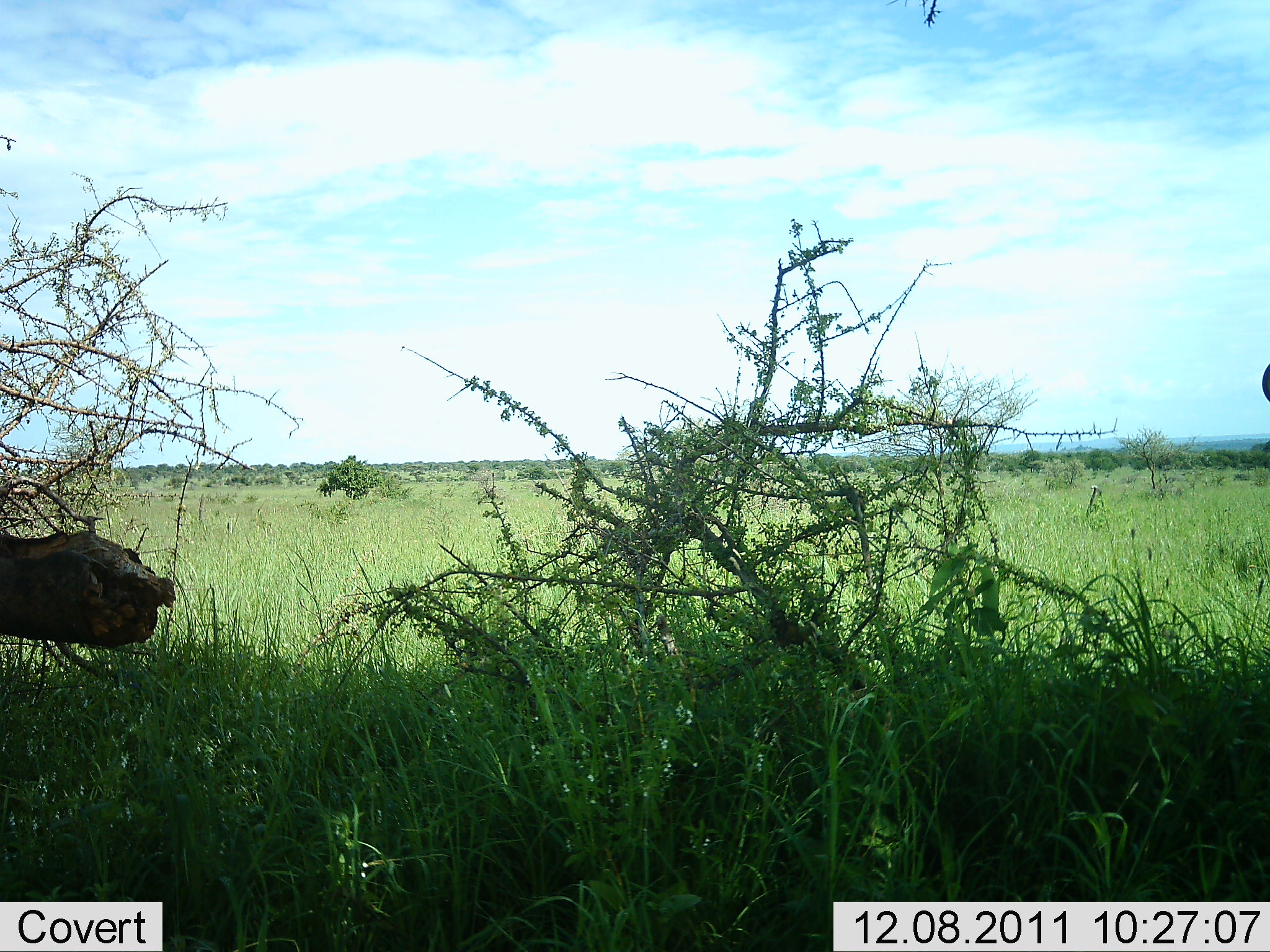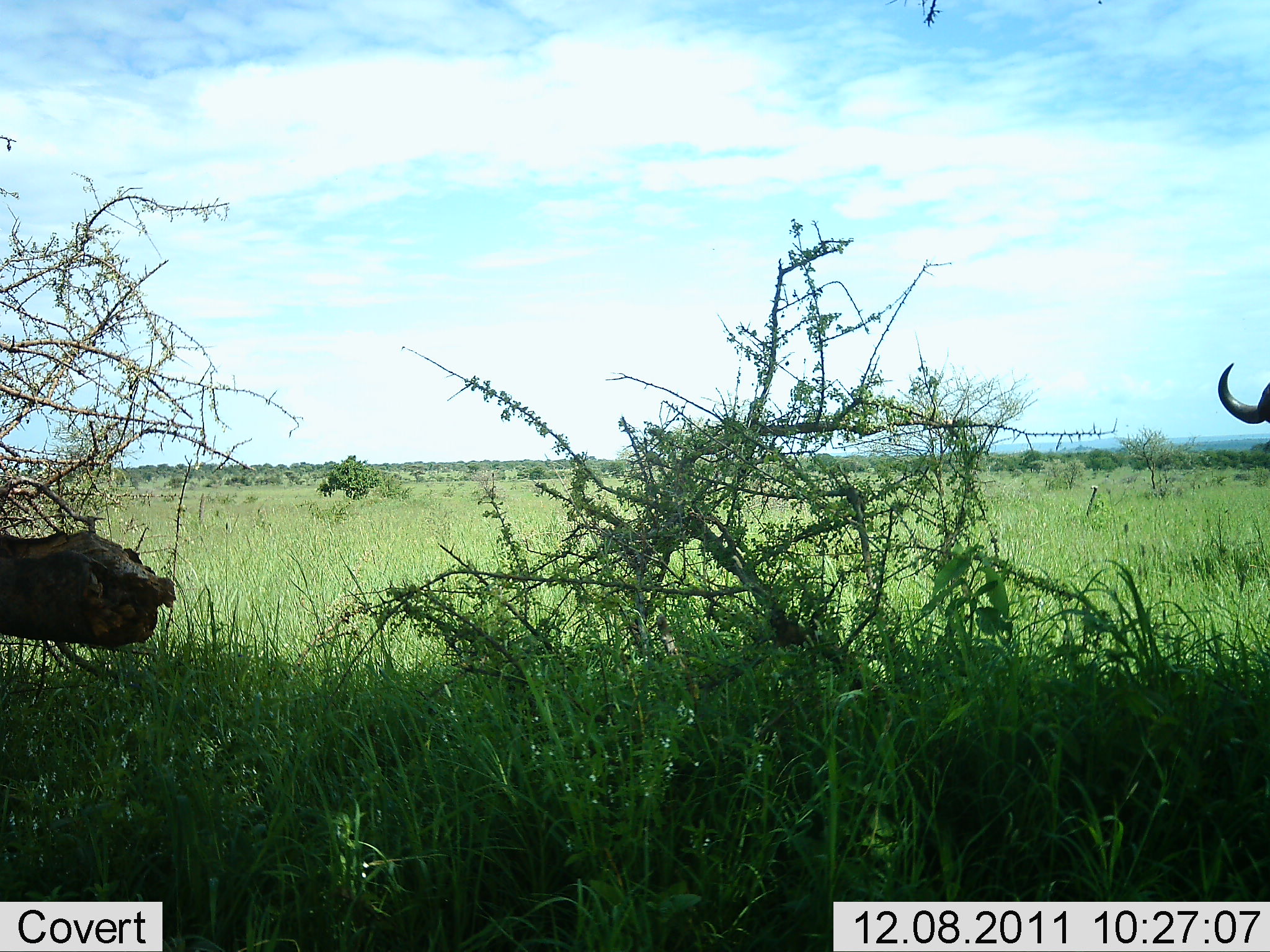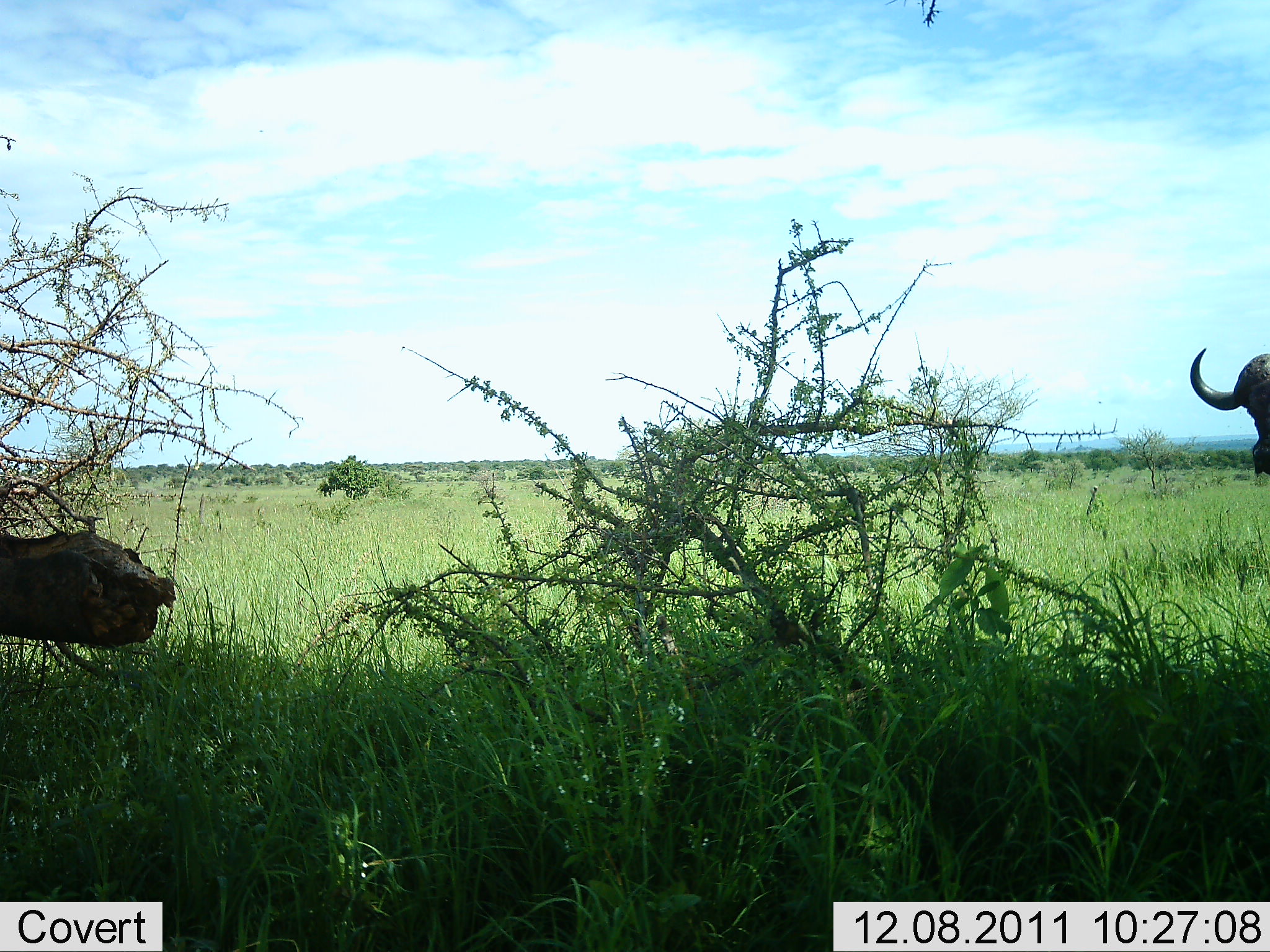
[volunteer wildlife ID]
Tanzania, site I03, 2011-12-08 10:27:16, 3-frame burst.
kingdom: Animalia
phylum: Chordata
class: Mammalia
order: Artiodactyla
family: Bovidae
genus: Syncerus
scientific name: Syncerus caffer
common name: cape buffalo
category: buffalo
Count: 1.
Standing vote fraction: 40%.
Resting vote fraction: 0%.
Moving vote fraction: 60%.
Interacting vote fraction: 0%.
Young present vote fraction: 0%.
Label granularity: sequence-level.